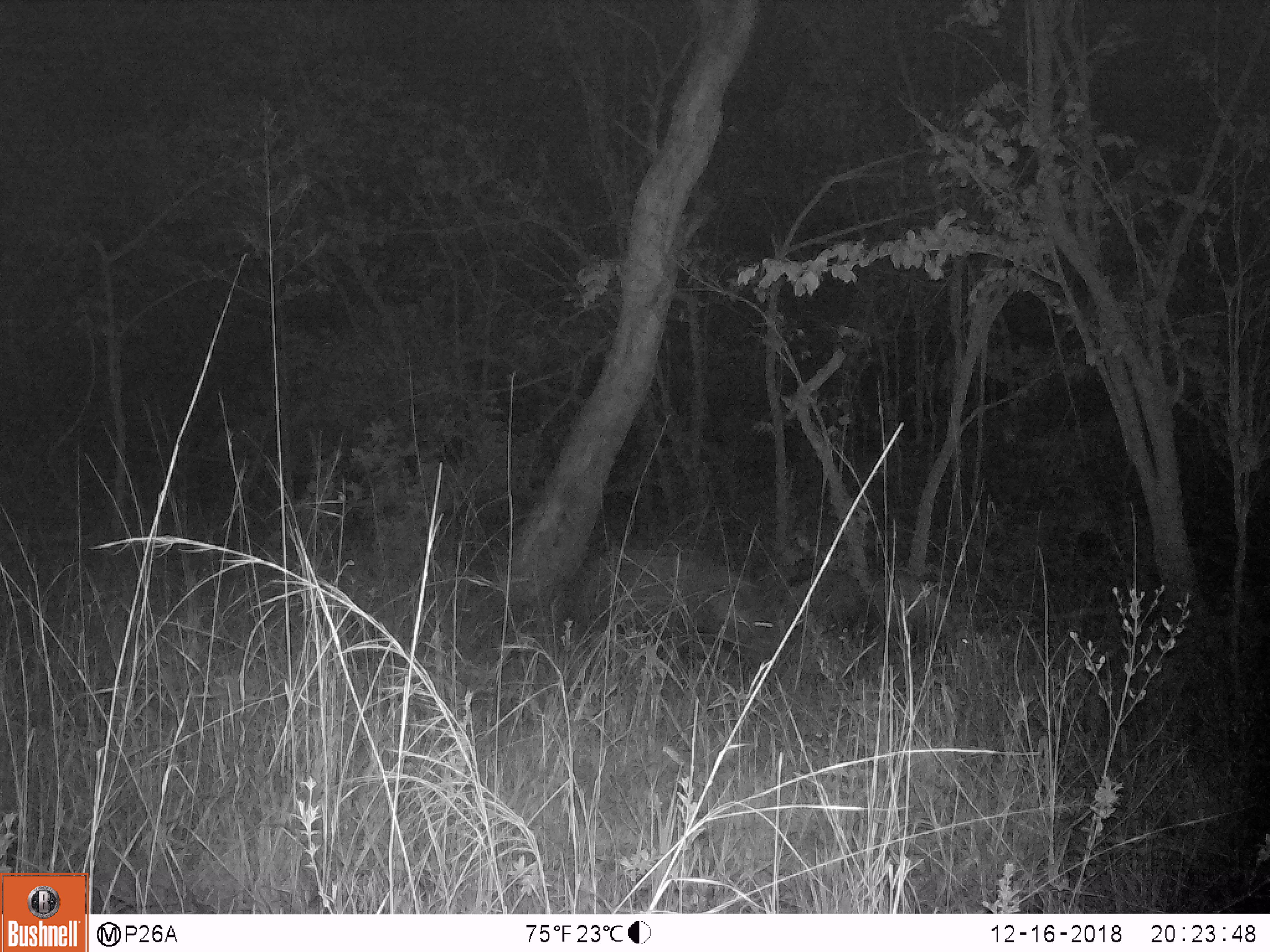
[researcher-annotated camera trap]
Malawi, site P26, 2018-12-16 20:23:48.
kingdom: Animalia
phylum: Chordata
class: Mammalia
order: Artiodactyla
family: Suidae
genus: Potamochoerus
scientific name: Potamochoerus larvatus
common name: bushpig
Bushpig (Potamochoerus larvatus), count 3.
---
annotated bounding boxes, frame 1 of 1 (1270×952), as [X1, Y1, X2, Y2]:
bushpig: [566, 540, 787, 687]; [868, 575, 981, 664]; [778, 570, 871, 643]